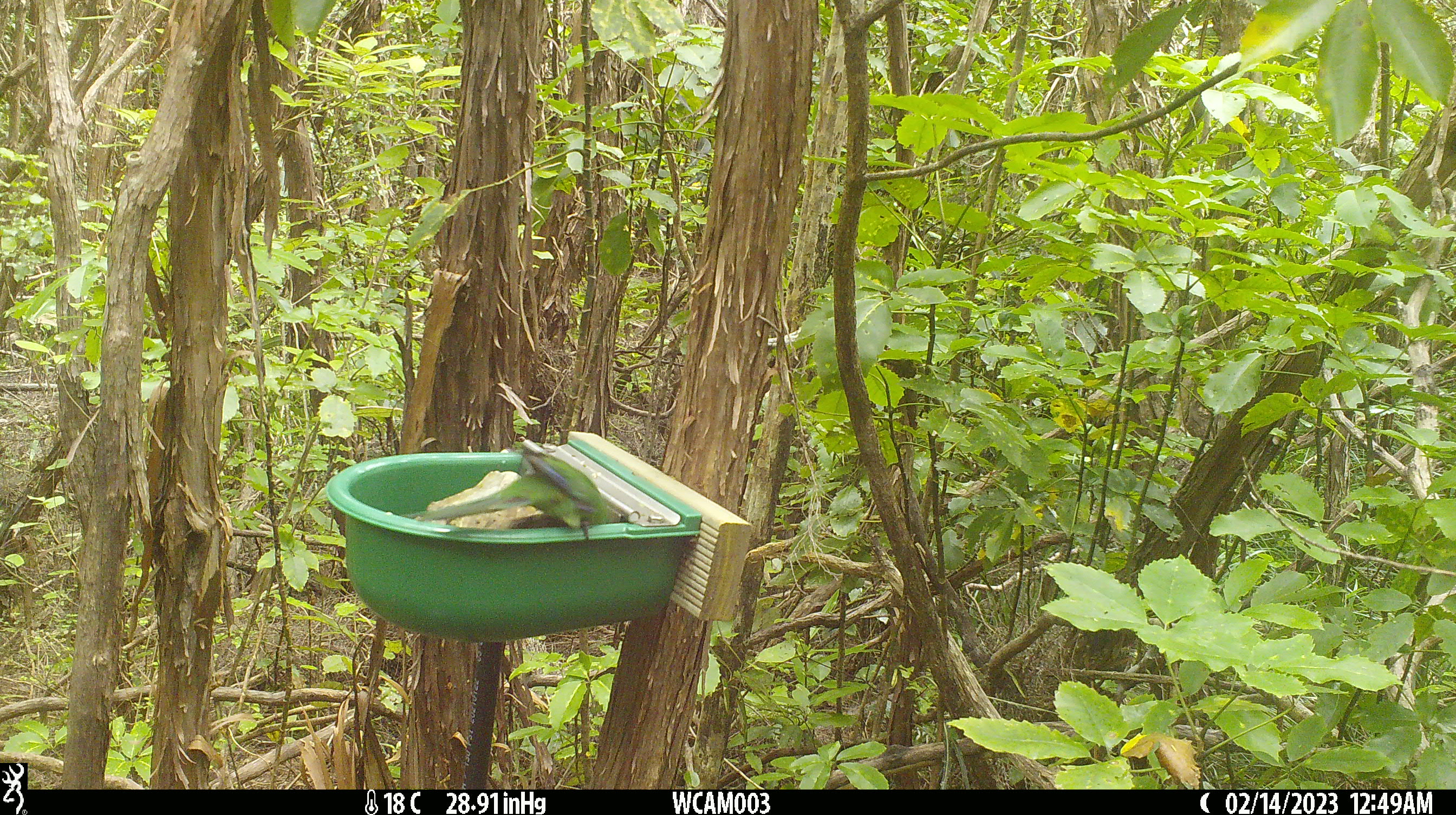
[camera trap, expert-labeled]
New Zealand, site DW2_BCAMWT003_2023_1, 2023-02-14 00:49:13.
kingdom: Animalia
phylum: Chordata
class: Aves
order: Psittaciformes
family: Psittaculidae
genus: Cyanoramphus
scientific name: Cyanoramphus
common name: parakeet